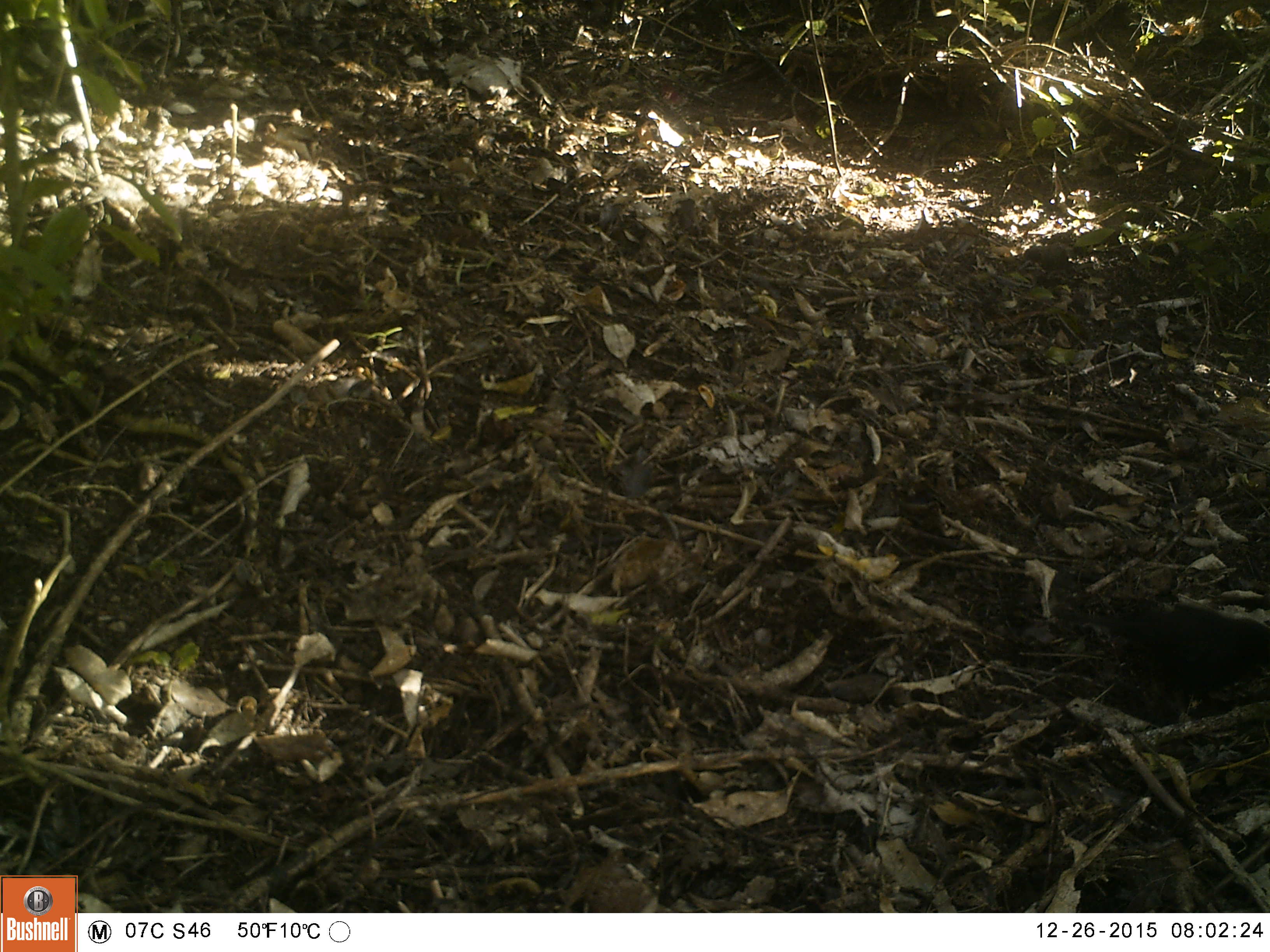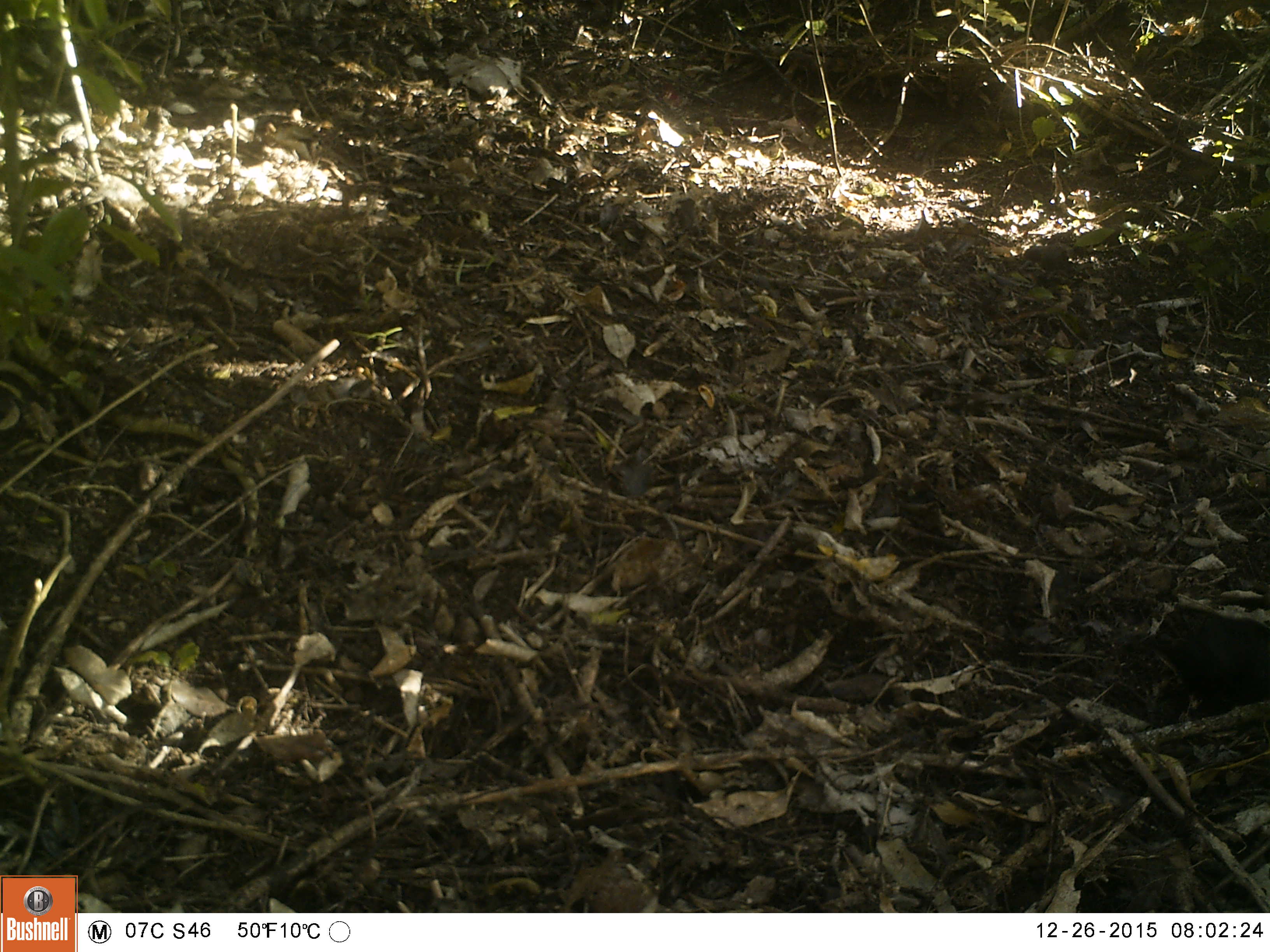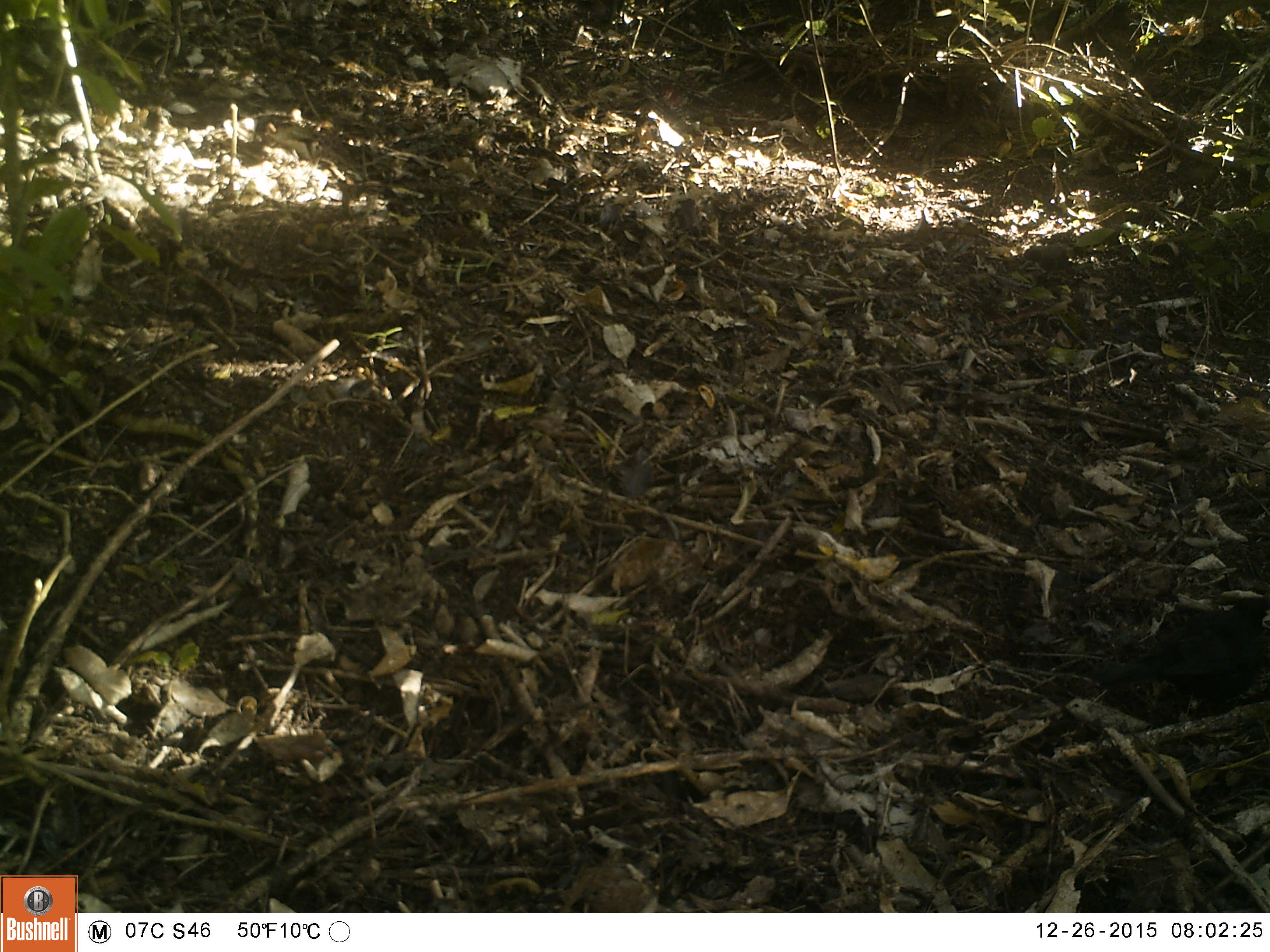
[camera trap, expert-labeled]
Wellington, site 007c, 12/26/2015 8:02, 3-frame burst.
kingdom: Animalia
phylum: Chordata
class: Aves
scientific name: Aves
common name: bird